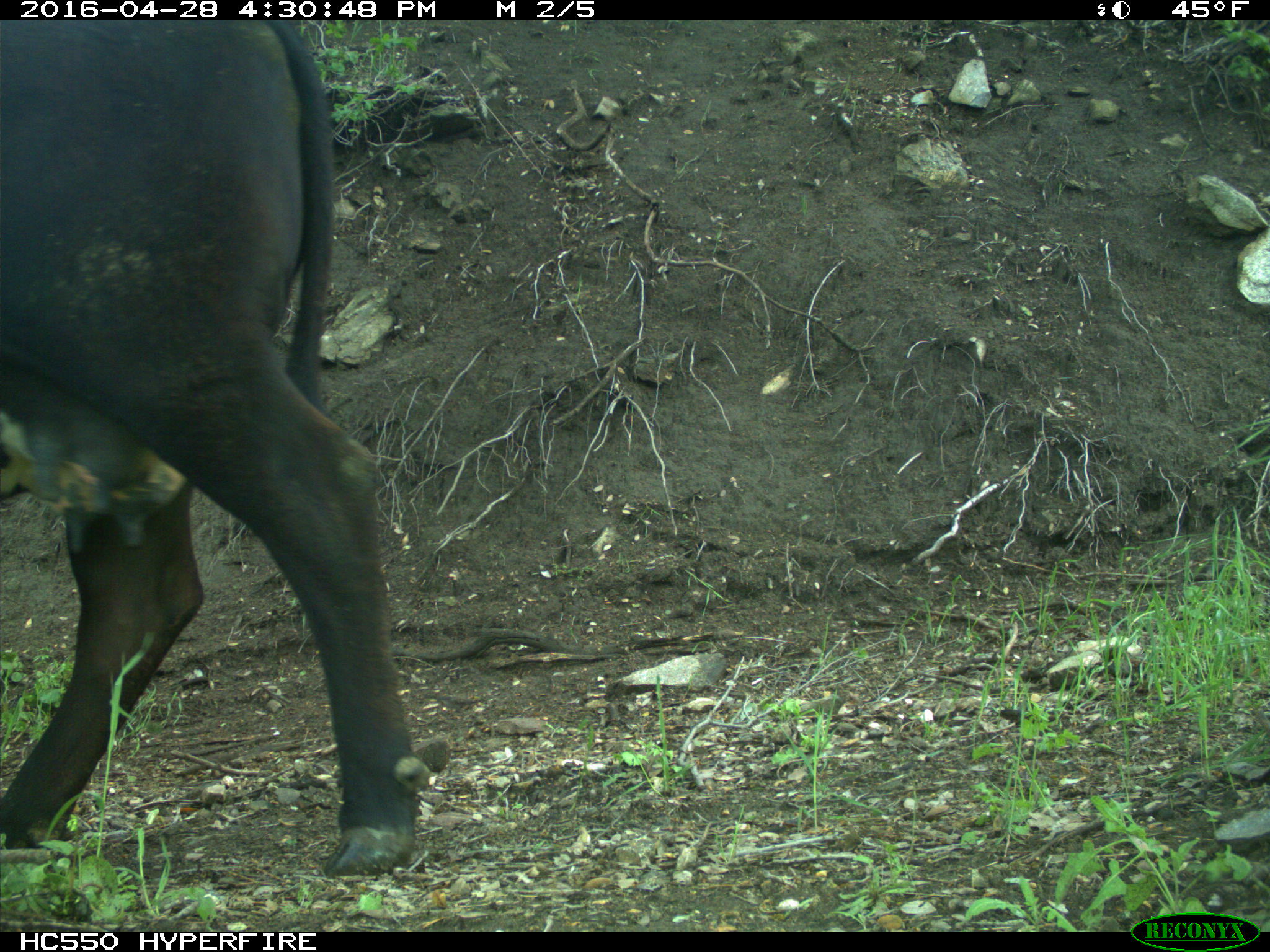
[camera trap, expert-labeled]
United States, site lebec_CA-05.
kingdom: Animalia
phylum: Chordata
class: Mammalia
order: Artiodactyla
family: Bovidae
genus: Bos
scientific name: Bos taurus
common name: domestic cow